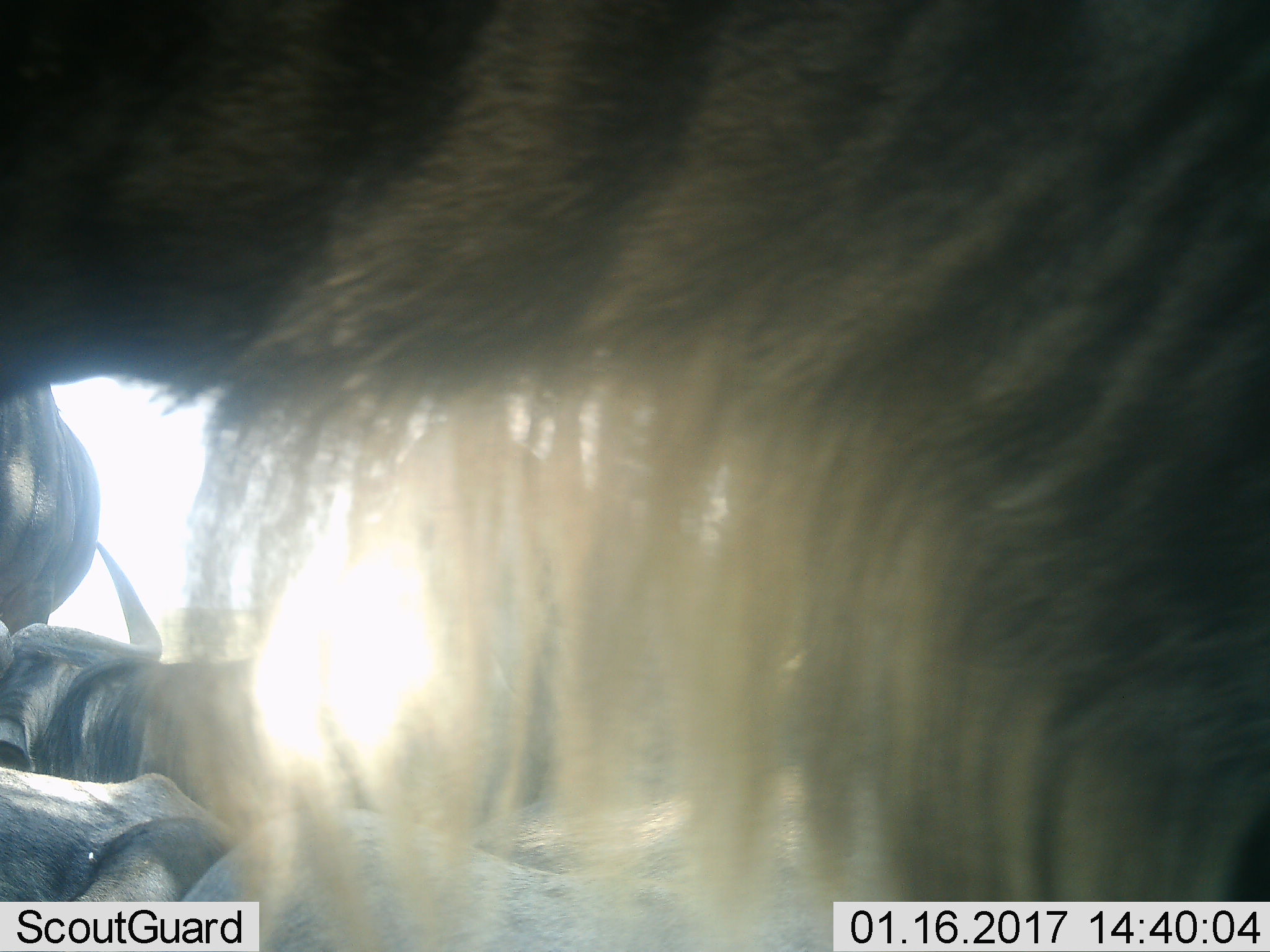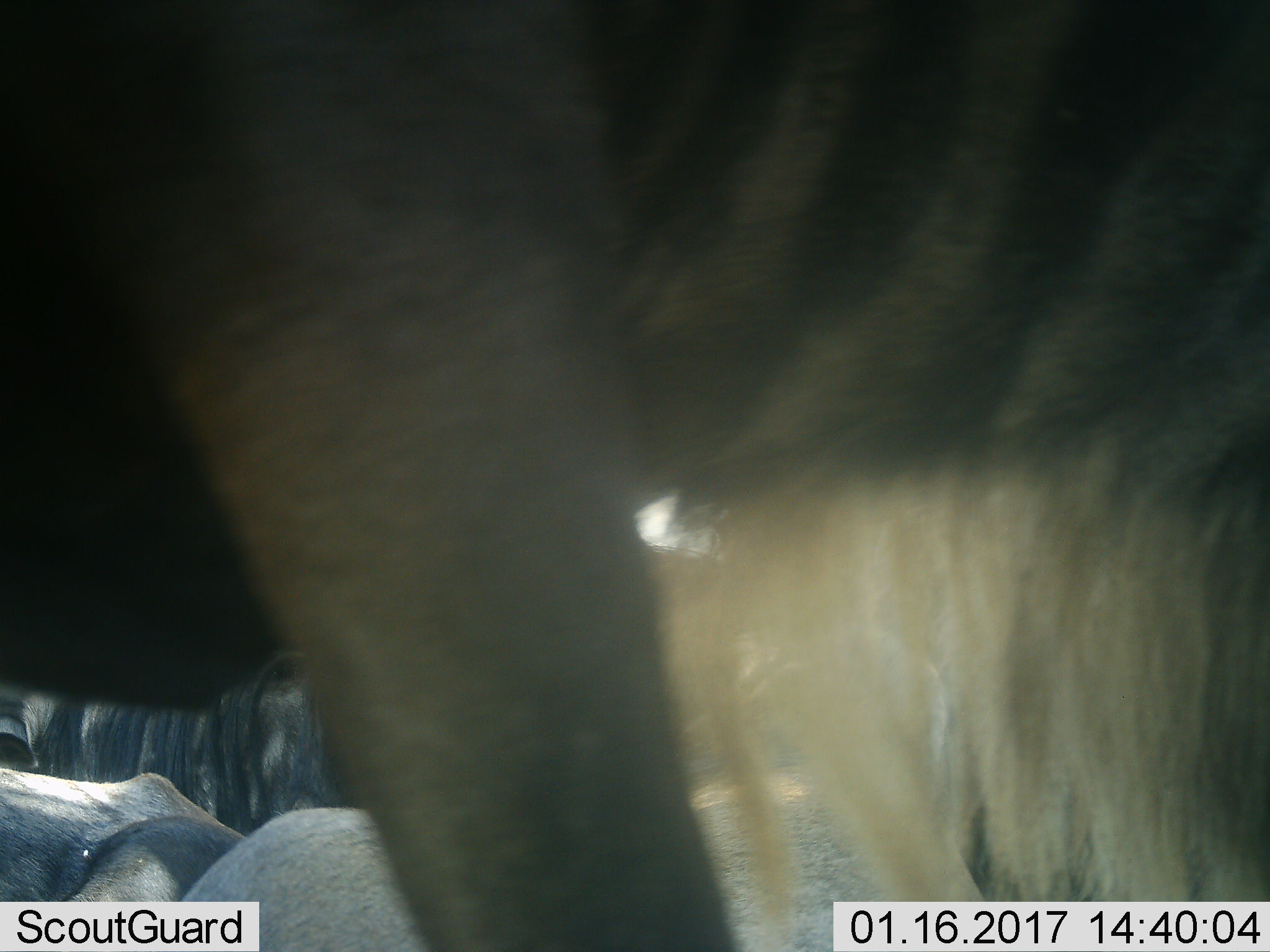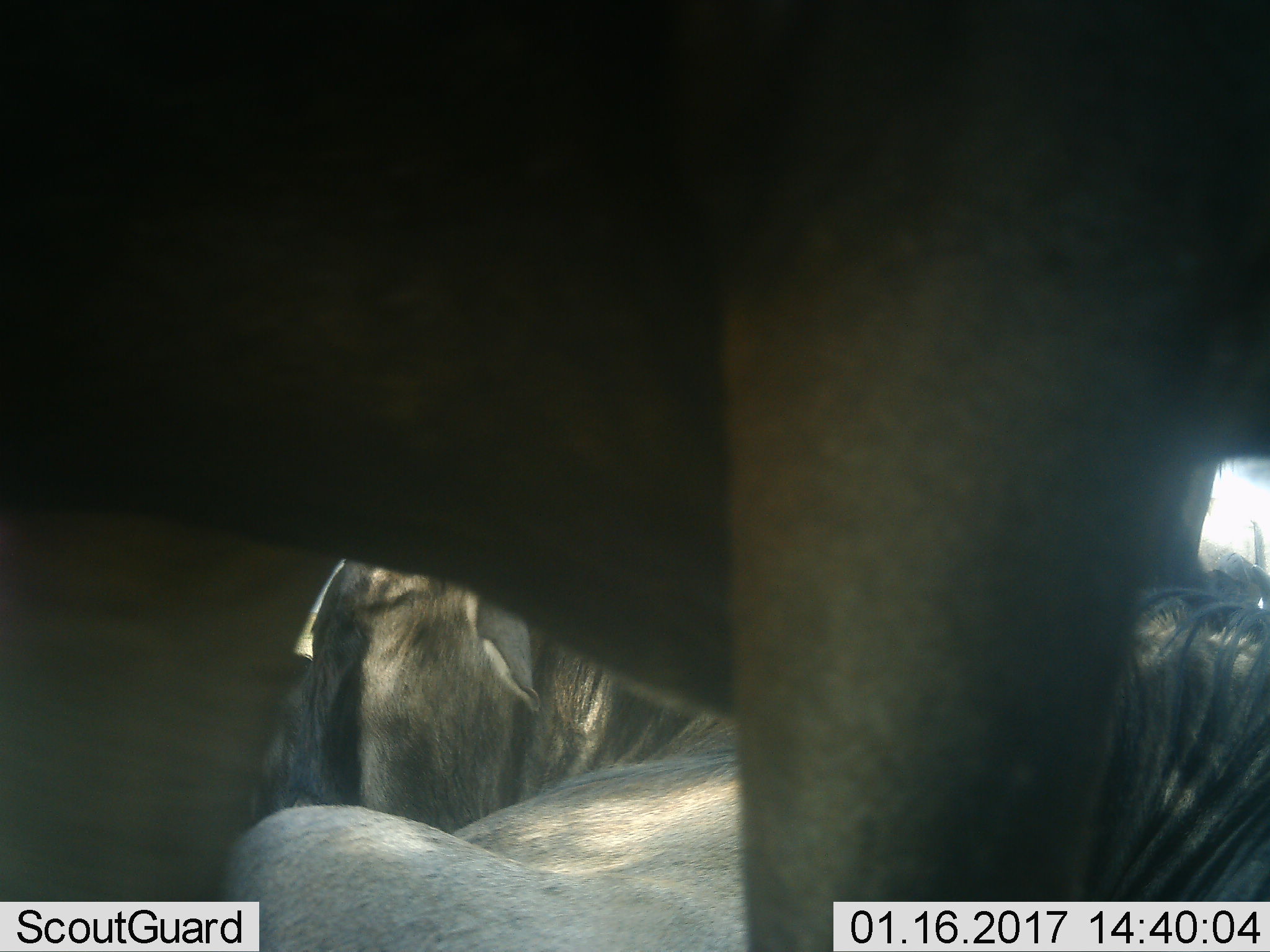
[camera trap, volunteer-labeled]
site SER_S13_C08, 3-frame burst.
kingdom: Animalia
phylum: Chordata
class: Mammalia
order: Artiodactyla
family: Bovidae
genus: Connochaetes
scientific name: Connochaetes taurinus taurinus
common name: blue wildebeest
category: wildebeestblue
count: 4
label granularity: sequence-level